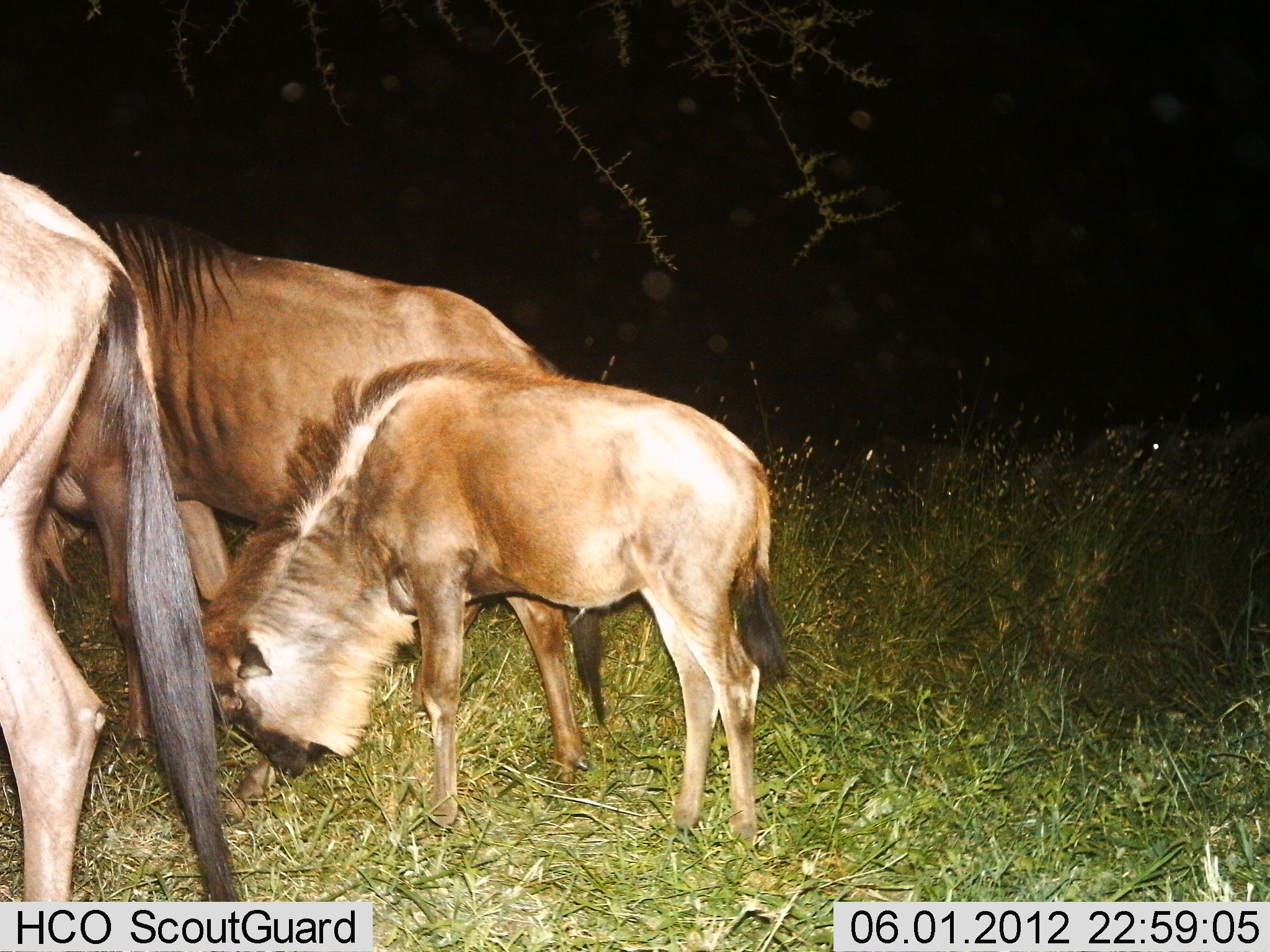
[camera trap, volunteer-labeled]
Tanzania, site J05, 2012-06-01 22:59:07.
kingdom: Animalia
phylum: Chordata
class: Mammalia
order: Artiodactyla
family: Bovidae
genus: Connochaetes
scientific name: Connochaetes taurinus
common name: blue wildebeest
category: wildebeest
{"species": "wildebeest (blue wildebeest) (Connochaetes taurinus)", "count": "3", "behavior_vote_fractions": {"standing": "70%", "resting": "0%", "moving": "10%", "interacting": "0%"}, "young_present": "50%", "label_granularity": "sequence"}